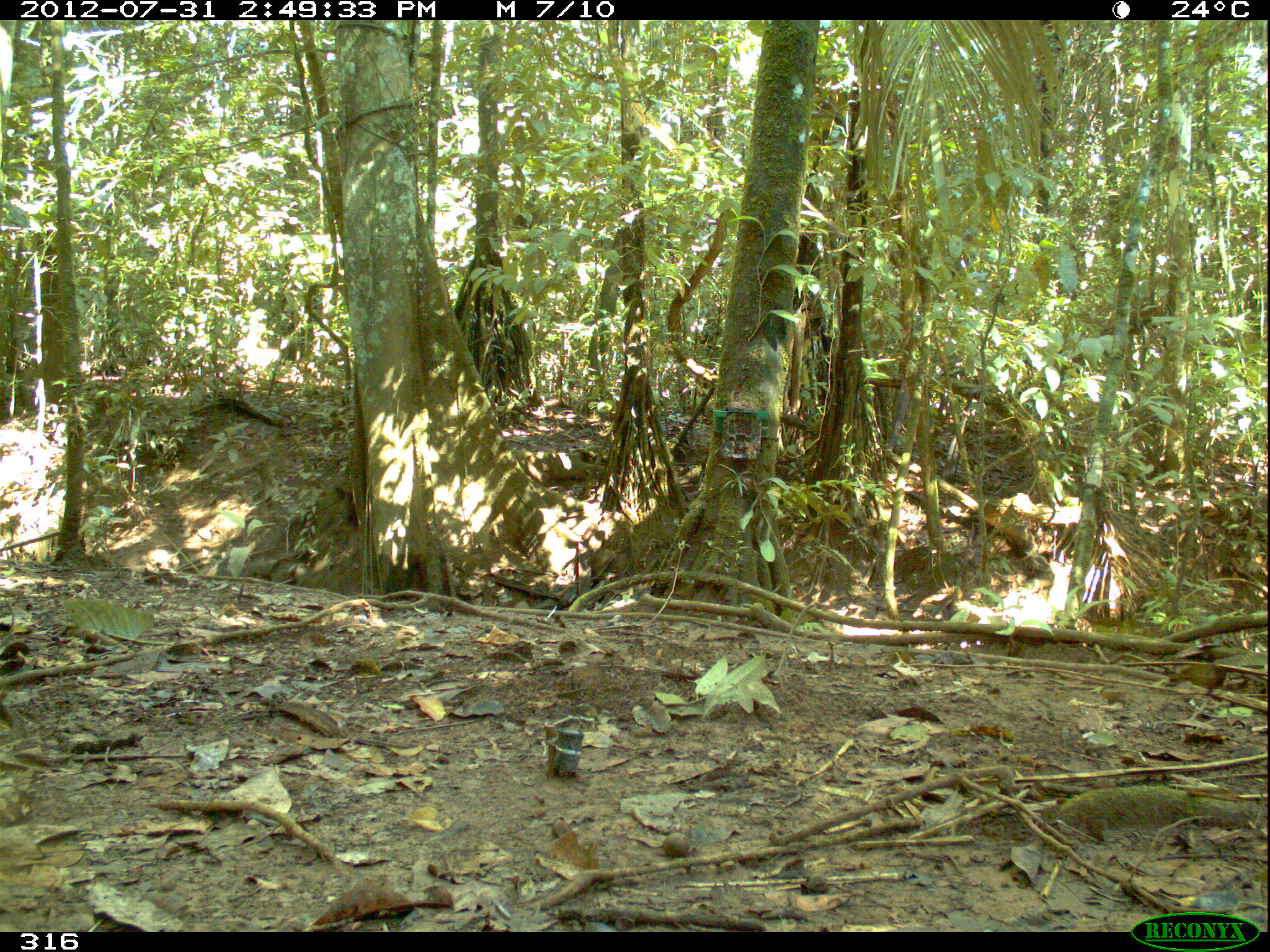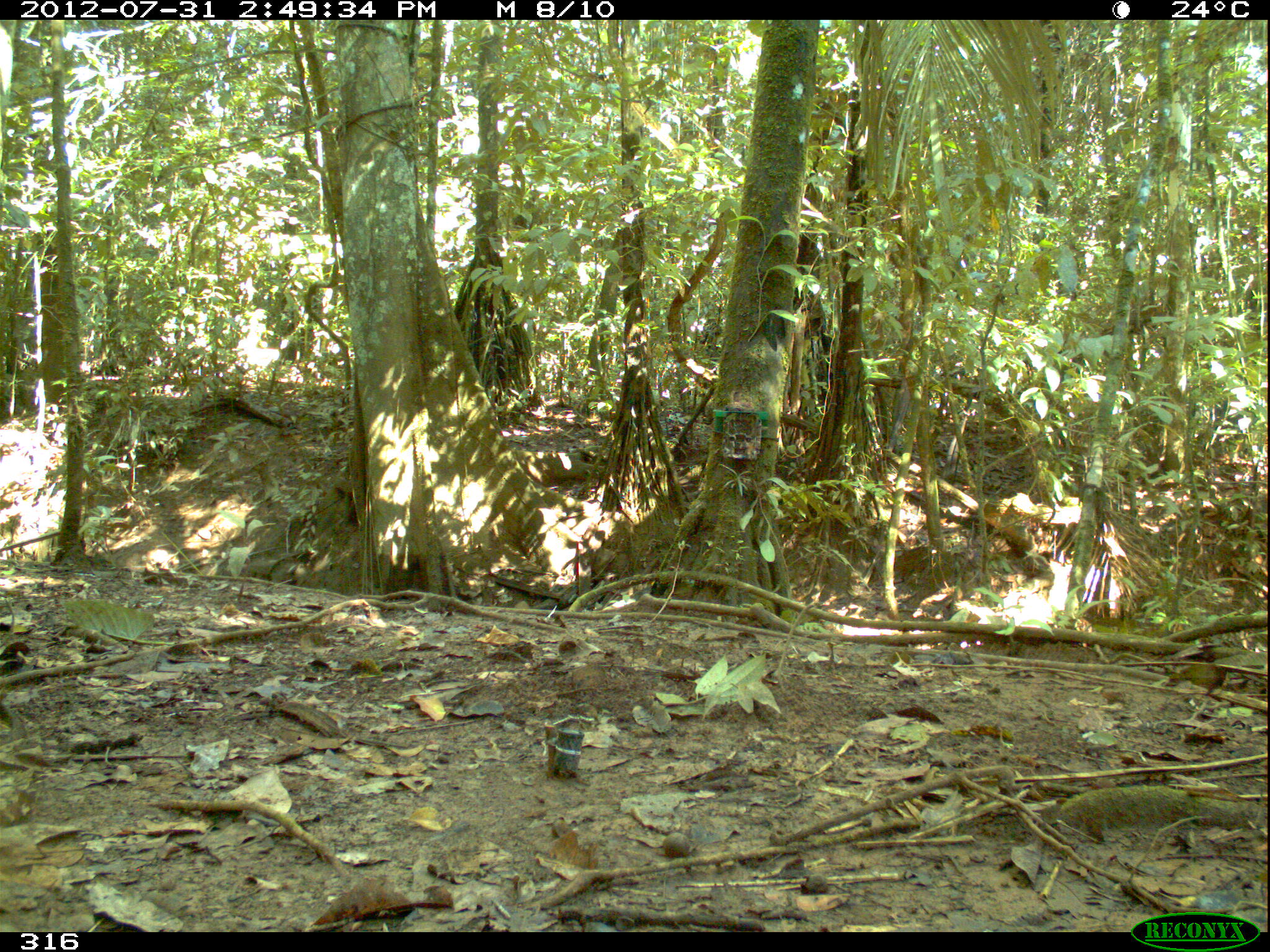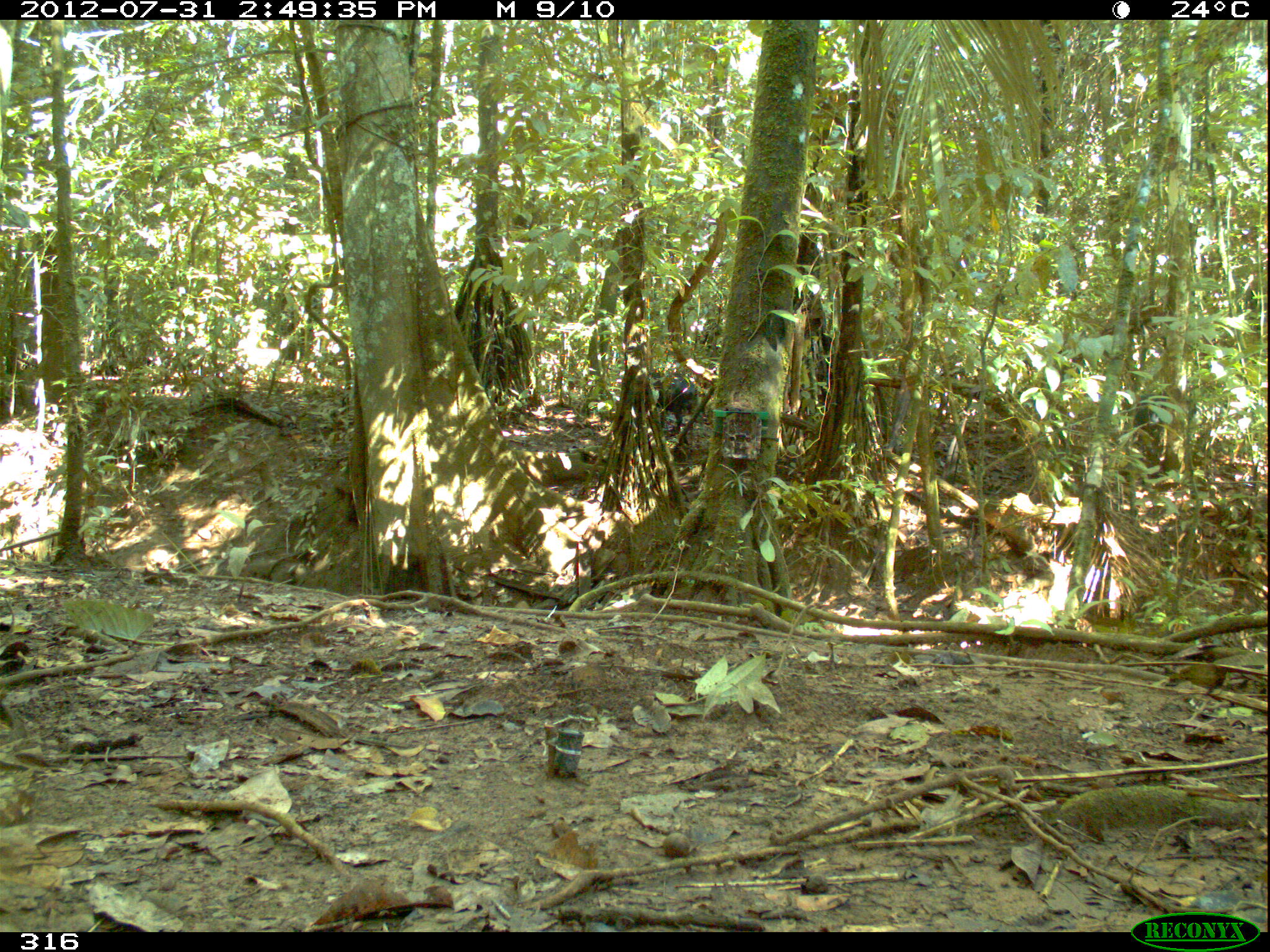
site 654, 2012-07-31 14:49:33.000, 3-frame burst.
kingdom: Animalia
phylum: Chordata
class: Mammalia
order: Artiodactyla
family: Tayassuidae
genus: Tayassu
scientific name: Tayassu pecari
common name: white-lipped peccary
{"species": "Tayassu pecari (white-lipped peccary)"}